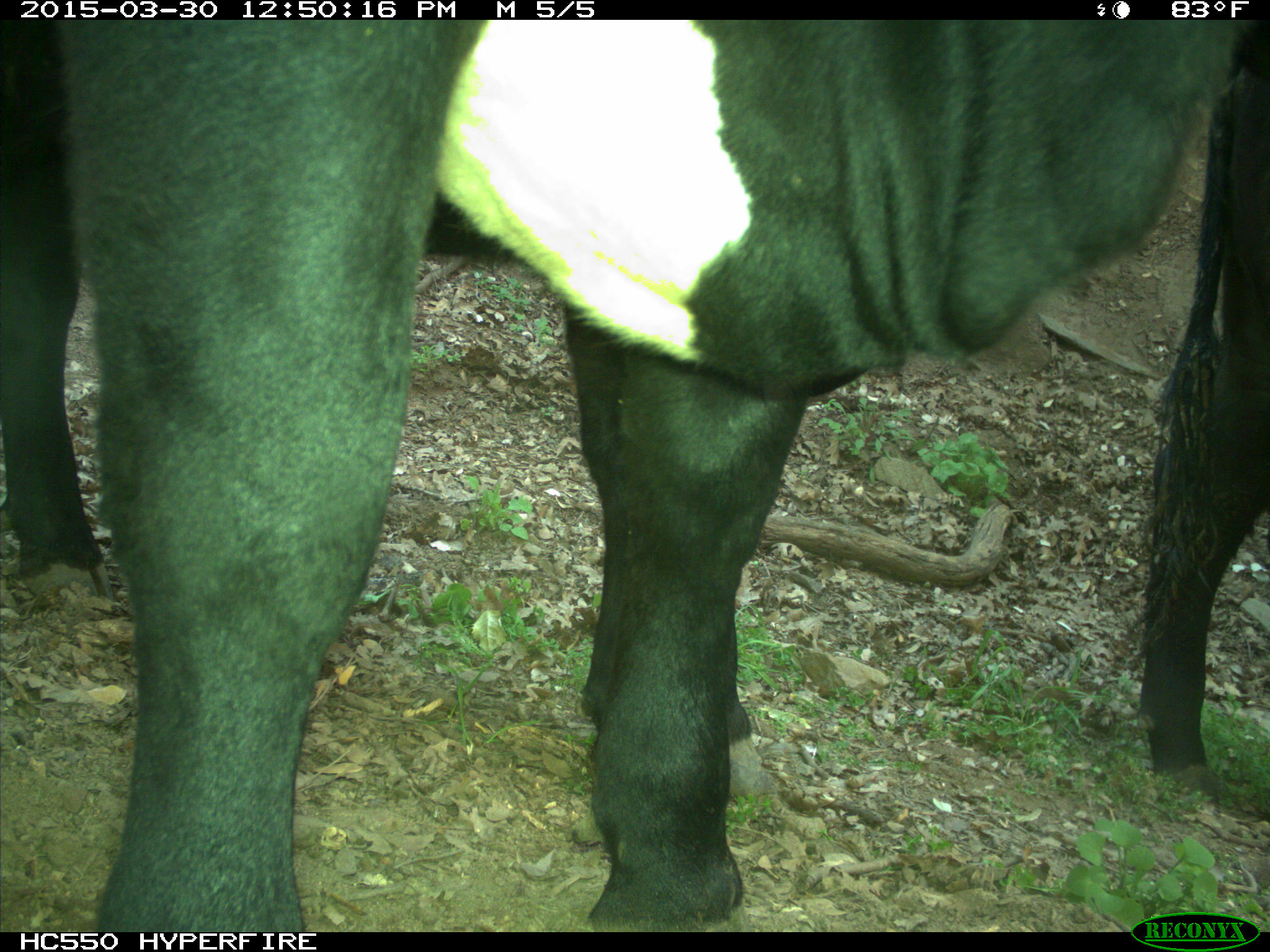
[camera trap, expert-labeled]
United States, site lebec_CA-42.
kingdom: Animalia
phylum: Chordata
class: Mammalia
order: Artiodactyla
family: Bovidae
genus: Bos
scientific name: Bos taurus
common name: domestic cow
Bos taurus (domestic cow).